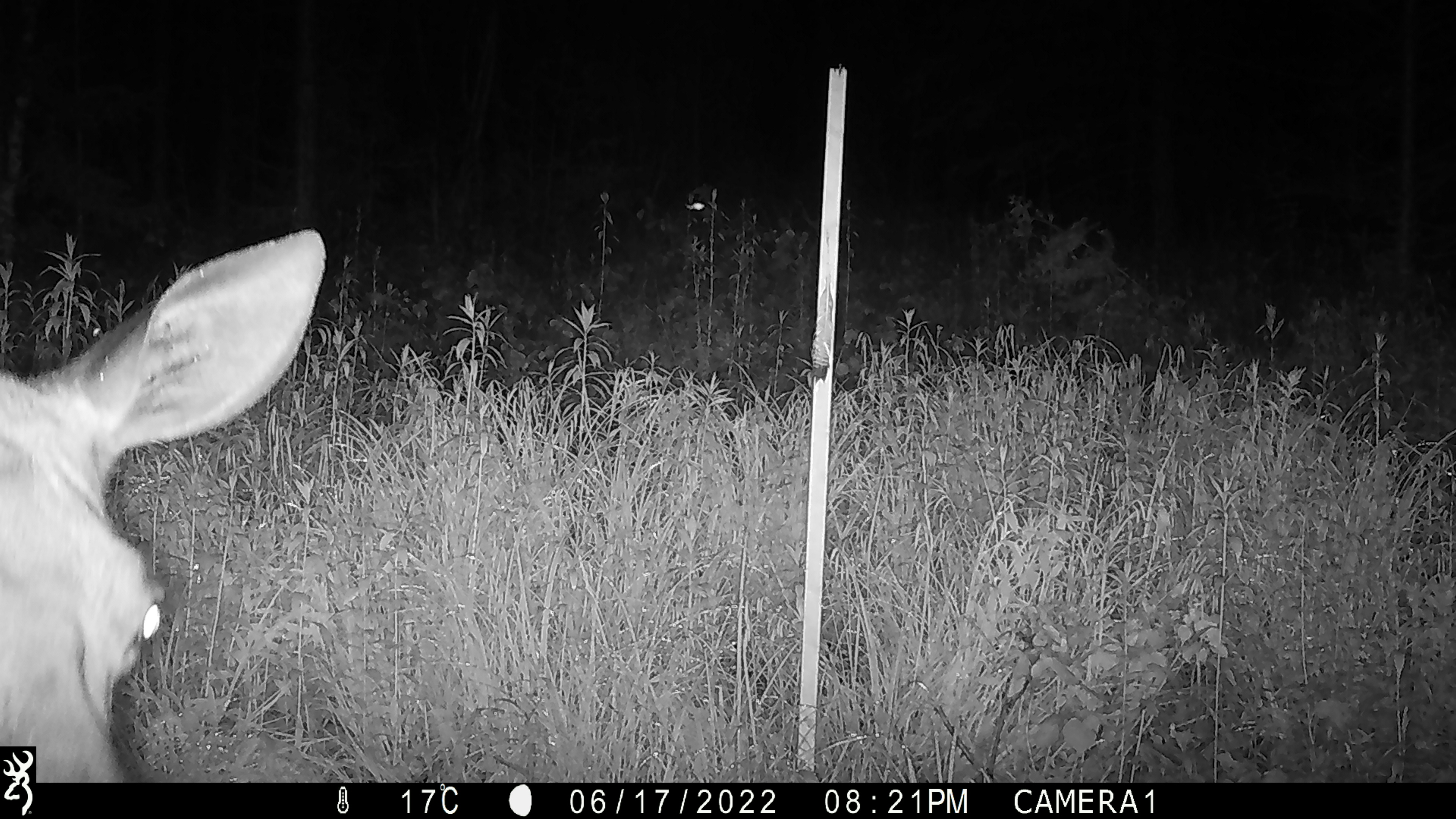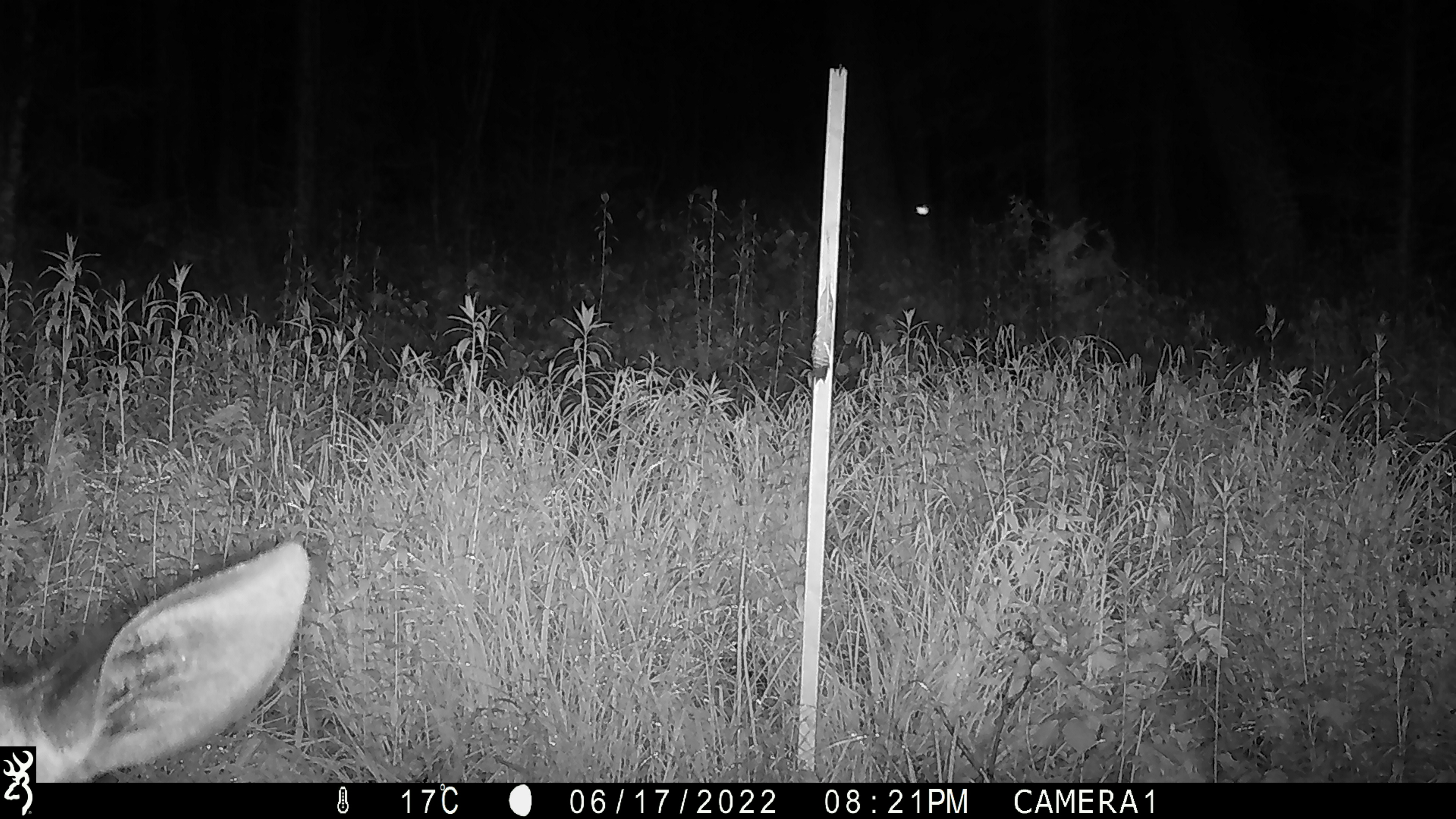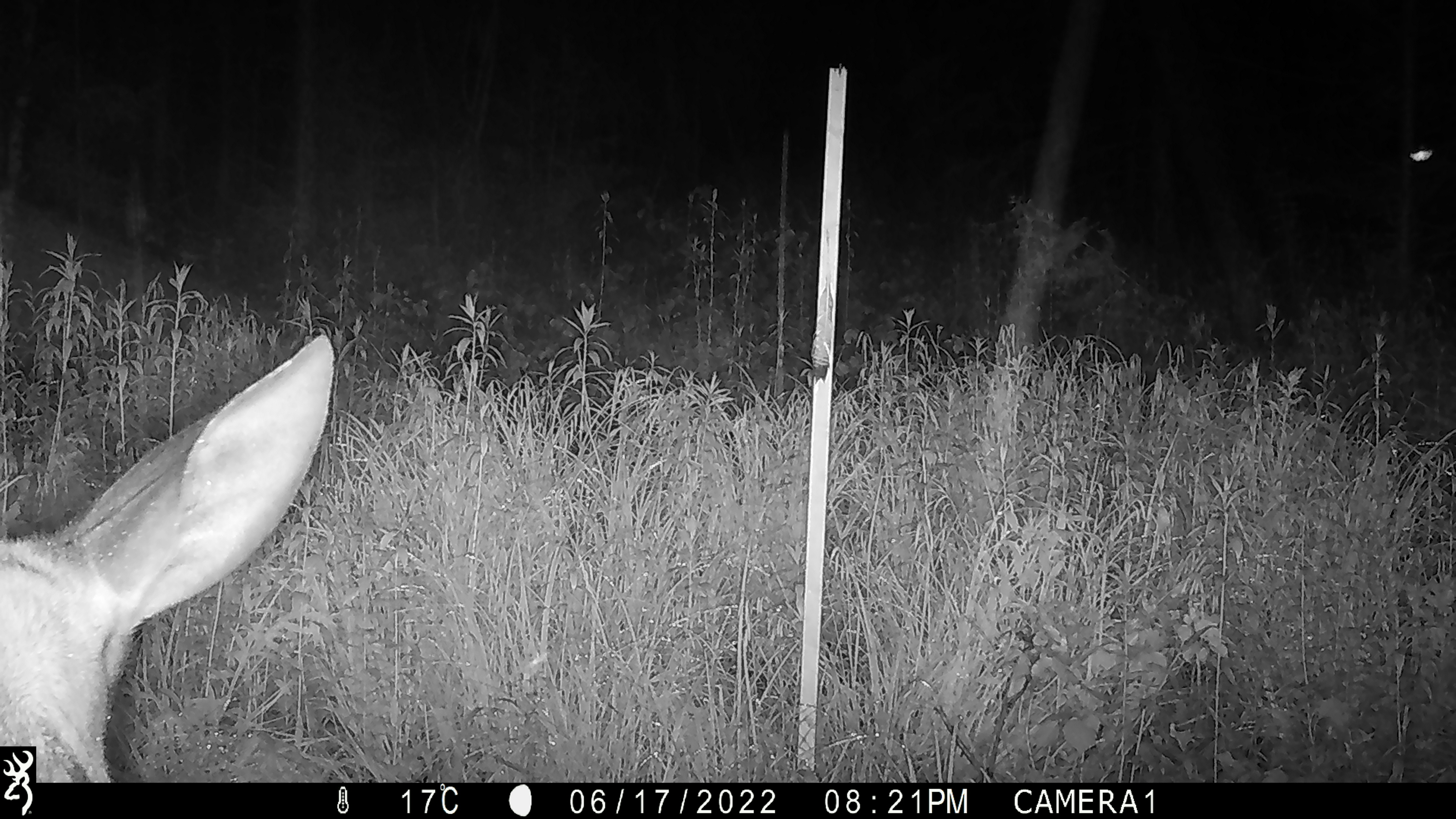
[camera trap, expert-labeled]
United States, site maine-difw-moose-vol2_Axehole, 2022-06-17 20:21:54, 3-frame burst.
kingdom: Animalia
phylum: Chordata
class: Mammalia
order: Artiodactyla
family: Cervidae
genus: Alces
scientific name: Alces alces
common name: moose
Moose (Alces alces).